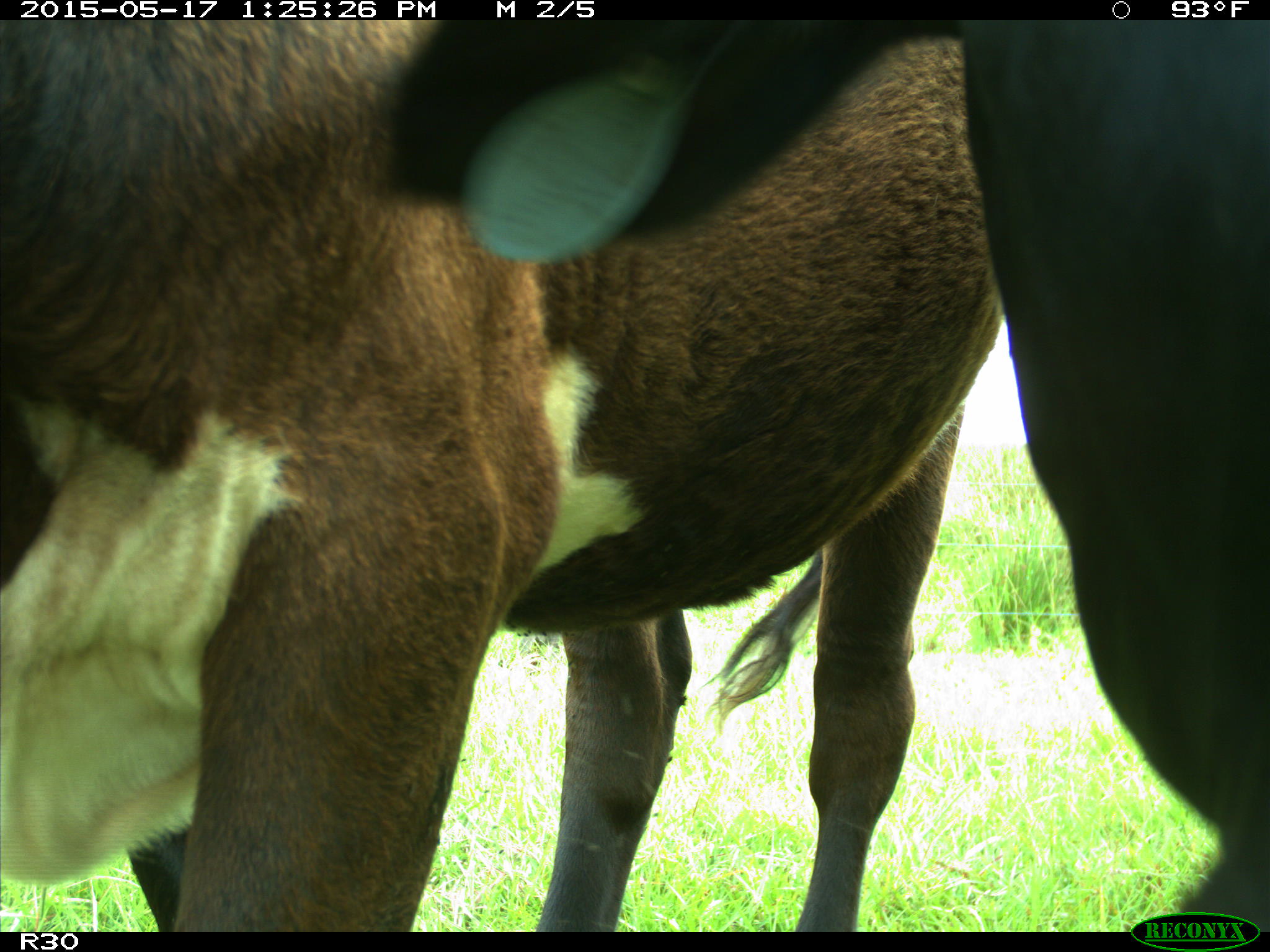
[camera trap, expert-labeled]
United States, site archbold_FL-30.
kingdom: Animalia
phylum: Chordata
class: Mammalia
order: Artiodactyla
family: Bovidae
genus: Bos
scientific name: Bos taurus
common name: domestic cow